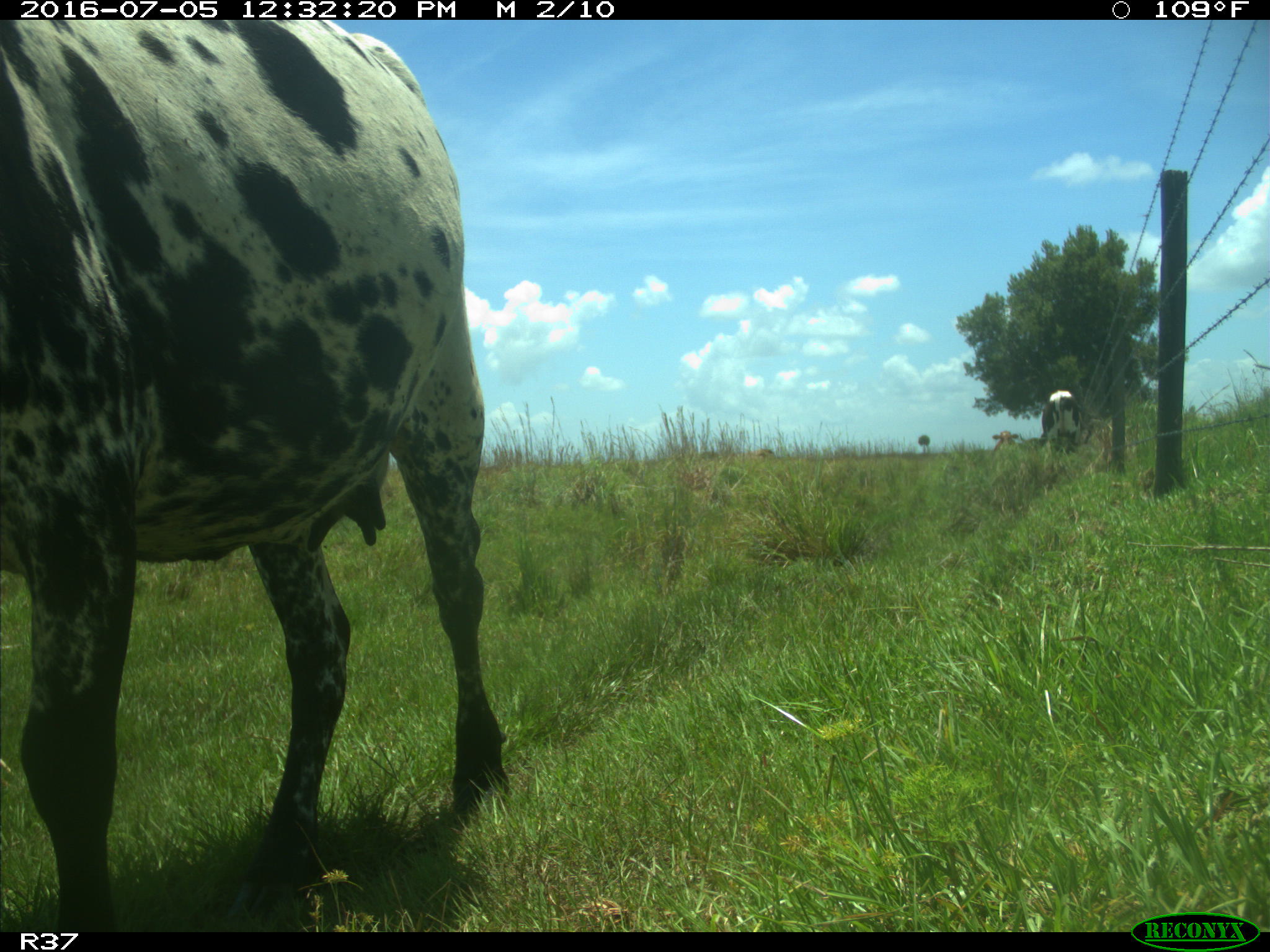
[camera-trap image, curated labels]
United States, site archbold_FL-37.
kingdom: Animalia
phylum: Chordata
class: Mammalia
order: Artiodactyla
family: Bovidae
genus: Bos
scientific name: Bos taurus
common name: domestic cow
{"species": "Bos taurus (domestic cow)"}